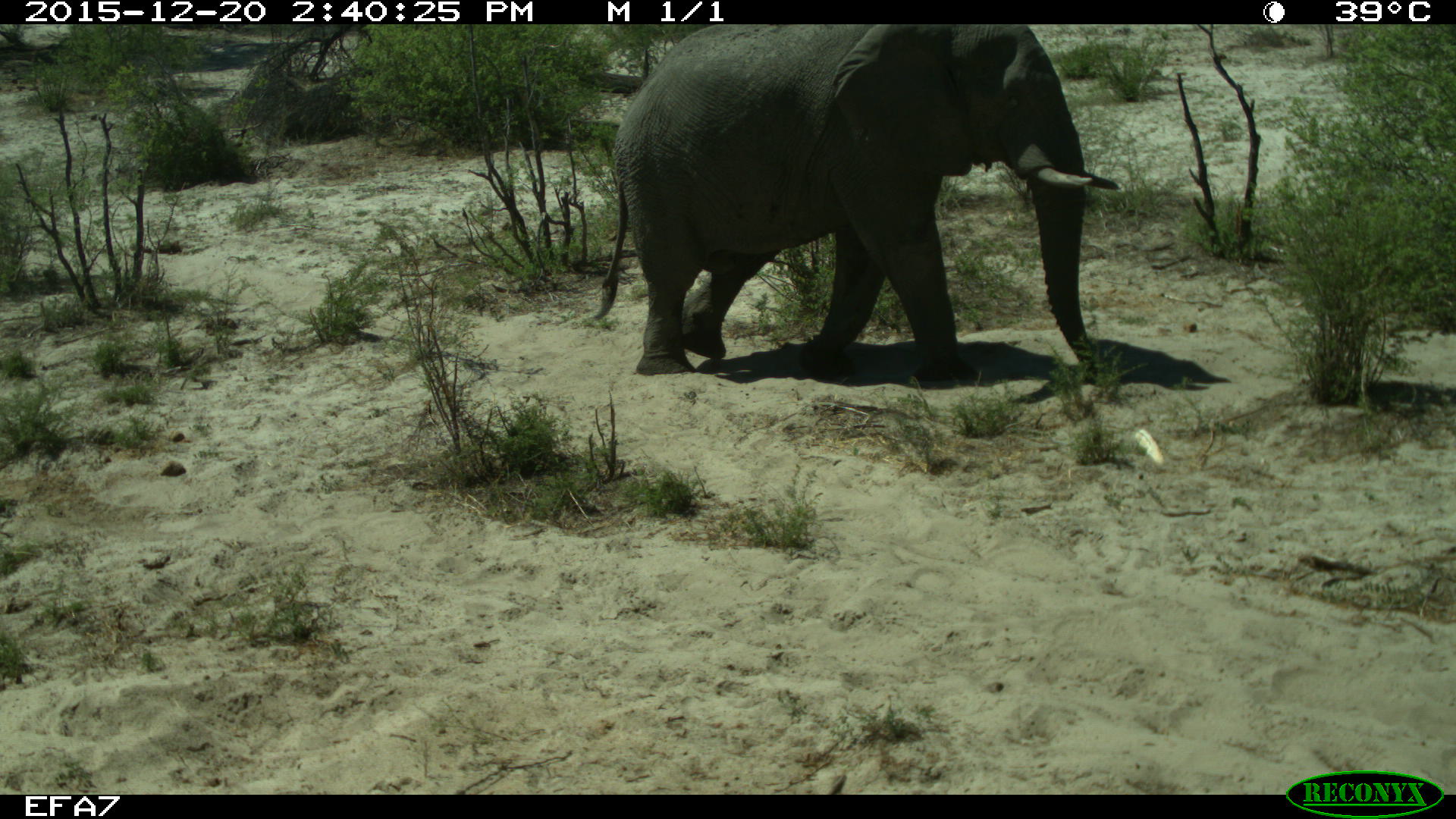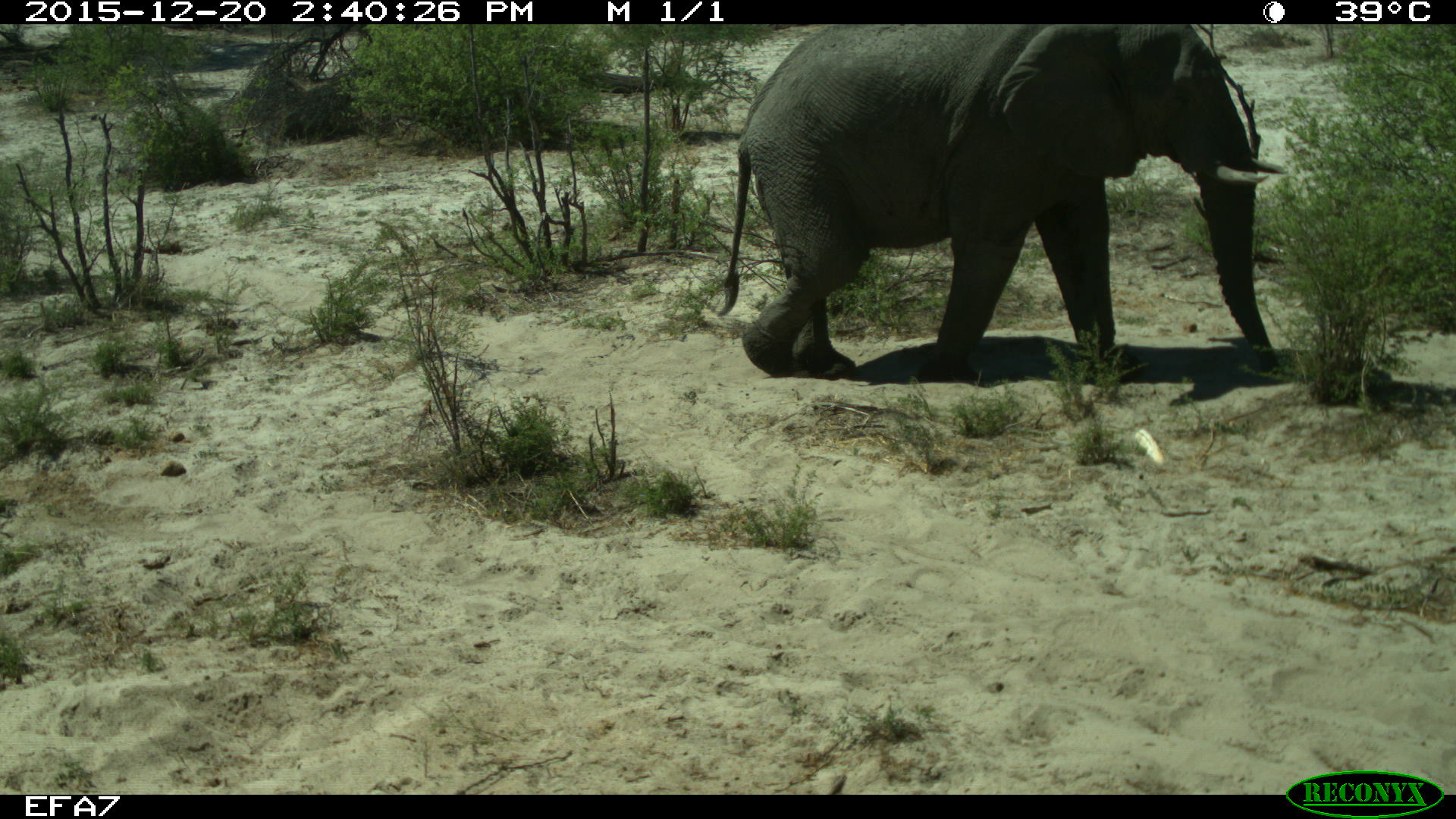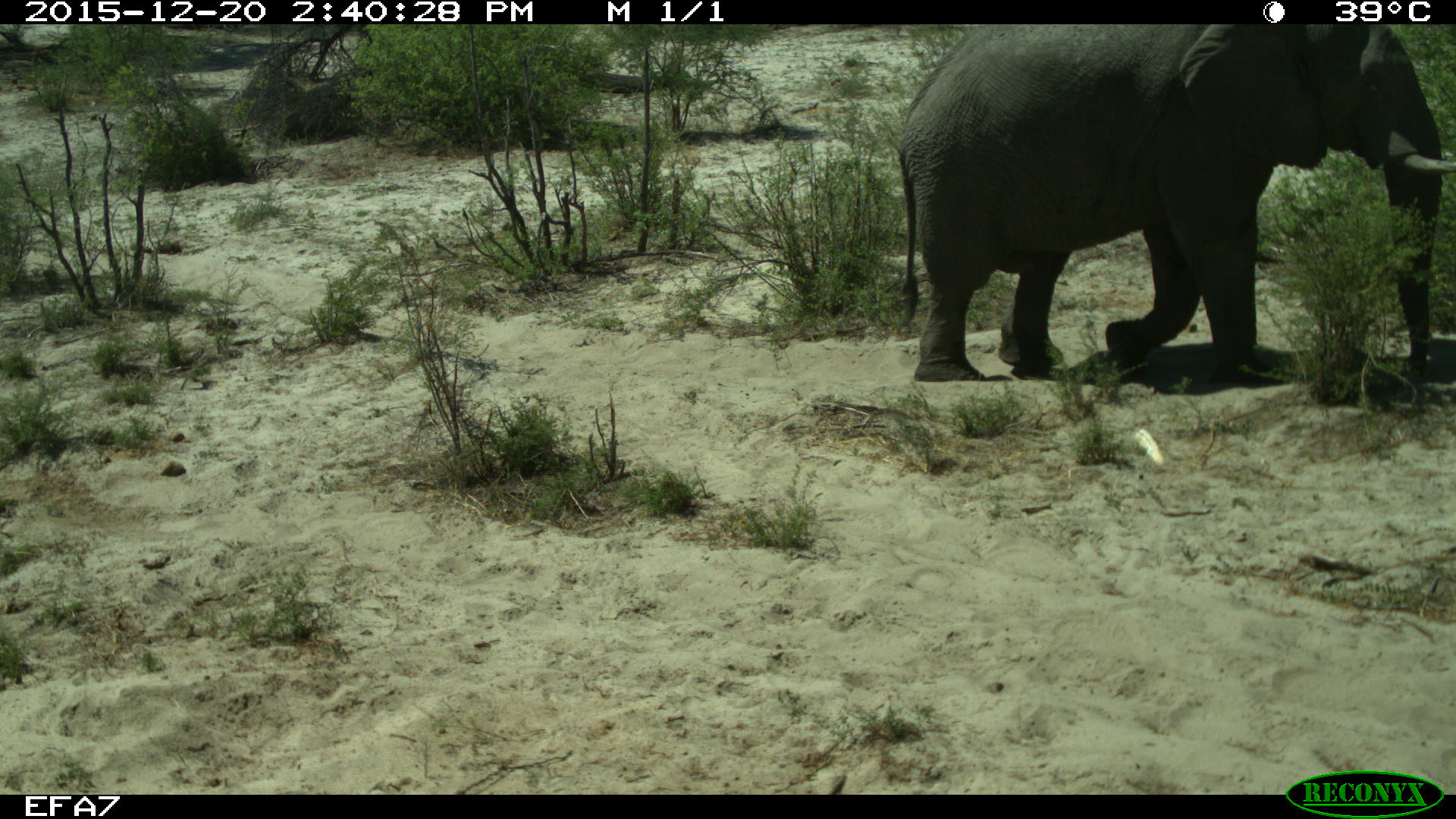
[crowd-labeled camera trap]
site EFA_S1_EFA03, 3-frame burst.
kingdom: Animalia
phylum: Chordata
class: Mammalia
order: Proboscidea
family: Elephantidae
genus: Loxodonta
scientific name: Loxodonta africana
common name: african bush elephant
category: elephant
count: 1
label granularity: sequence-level